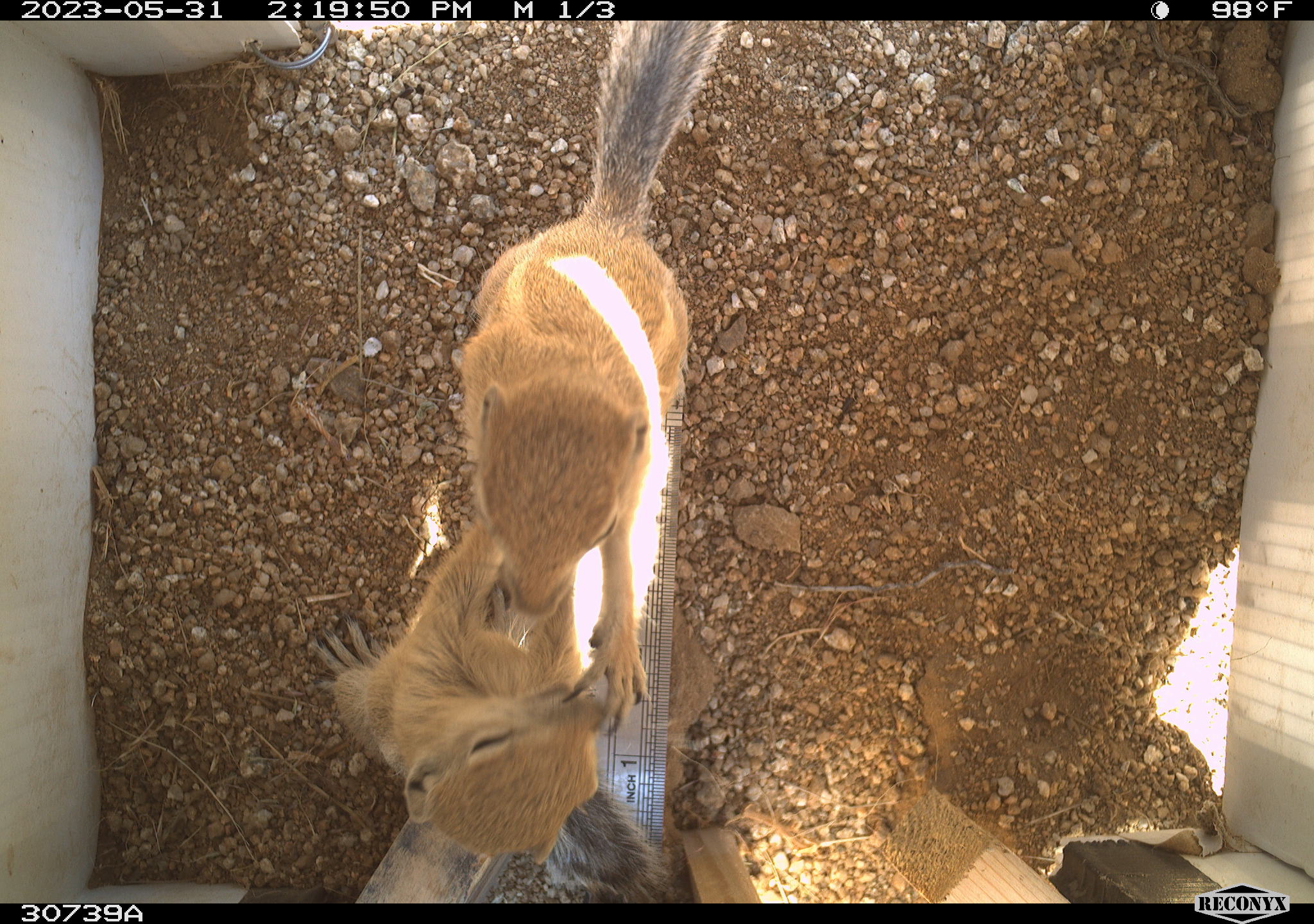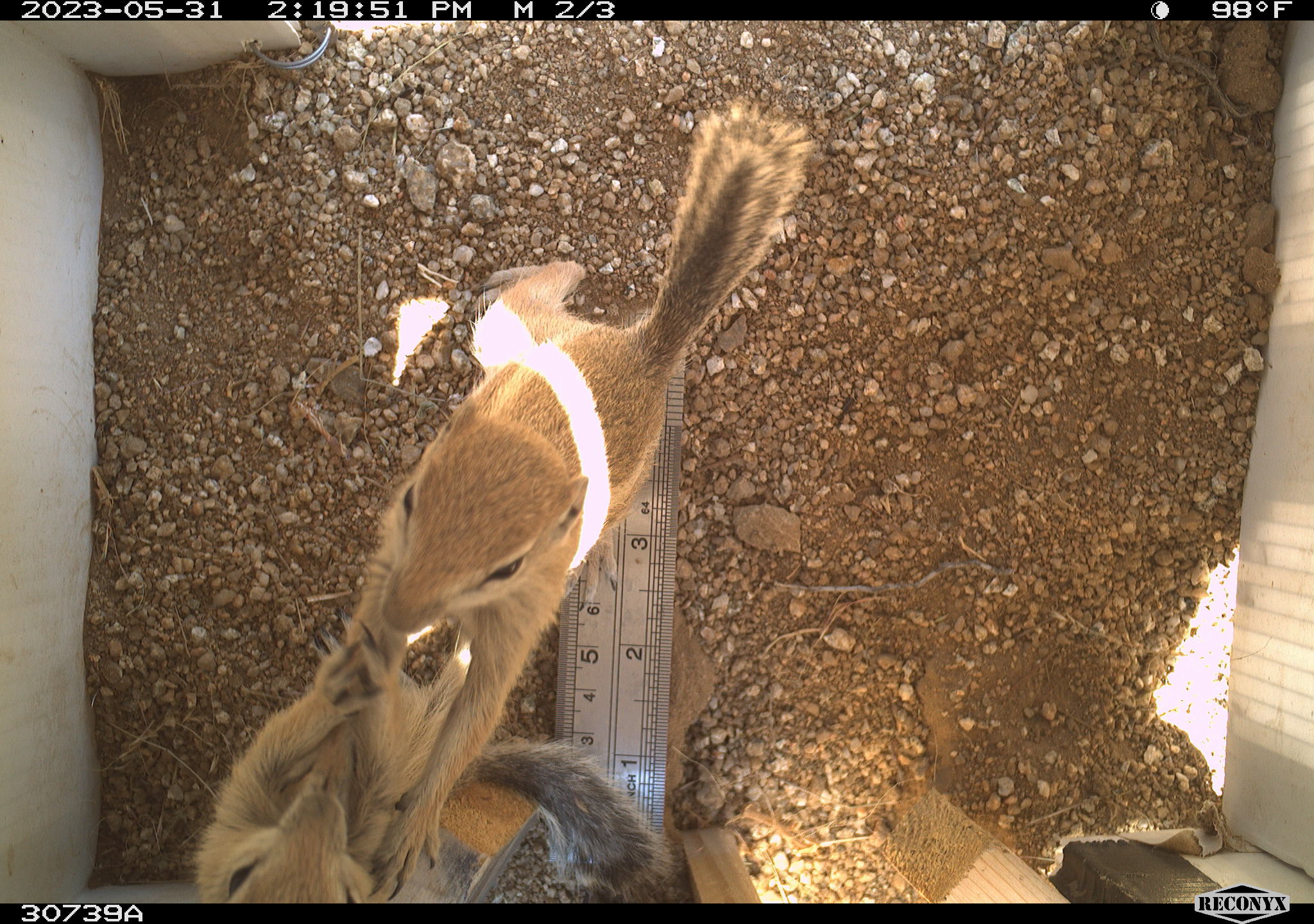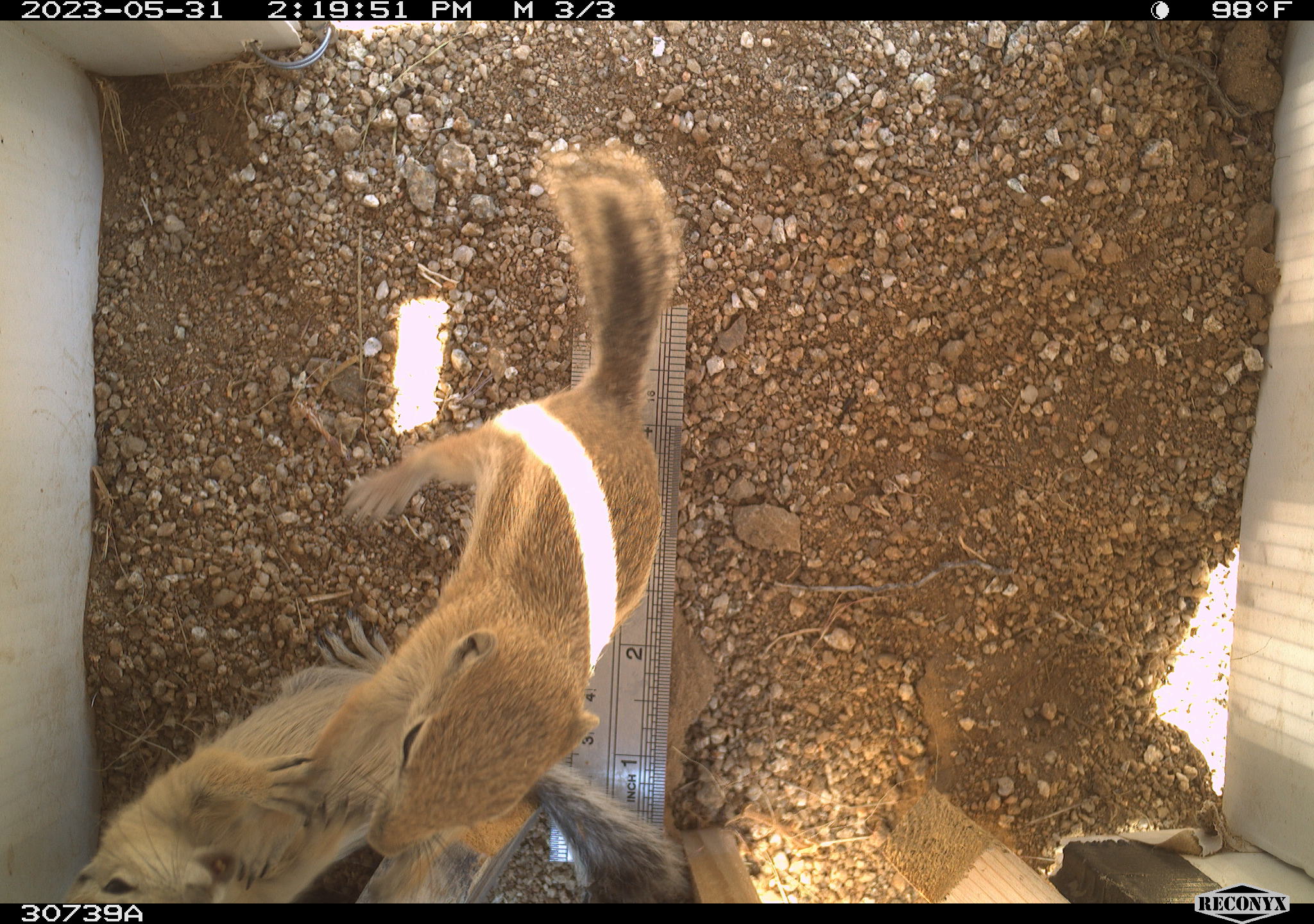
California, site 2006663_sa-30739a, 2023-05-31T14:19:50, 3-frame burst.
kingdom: Animalia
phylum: Chordata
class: Mammalia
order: Rodentia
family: Sciuridae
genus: Ammospermophilus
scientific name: Ammospermophilus leucurus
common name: white-tailed antelope squirrel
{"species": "white-tailed antelope squirrel (Ammospermophilus leucurus)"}